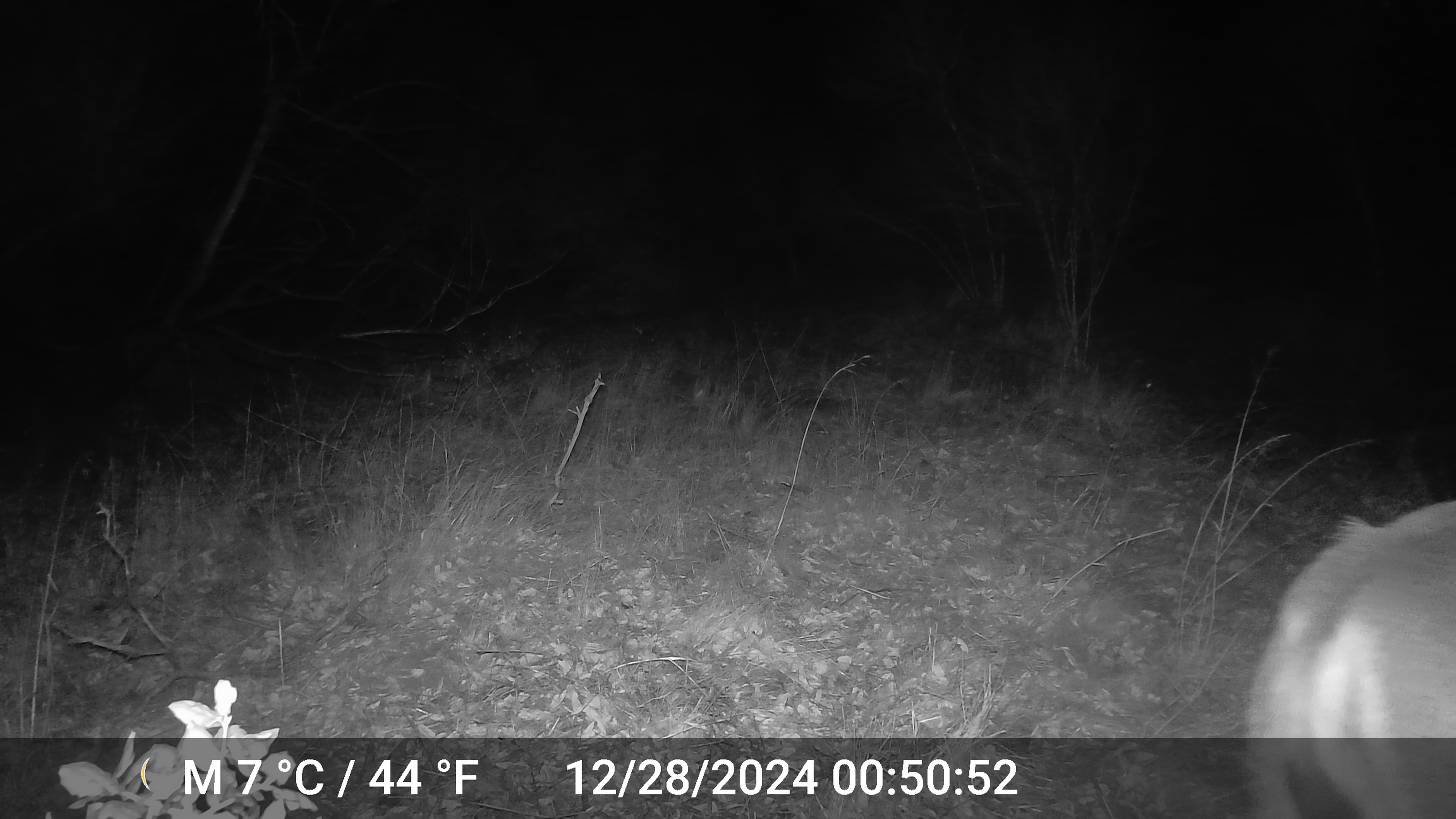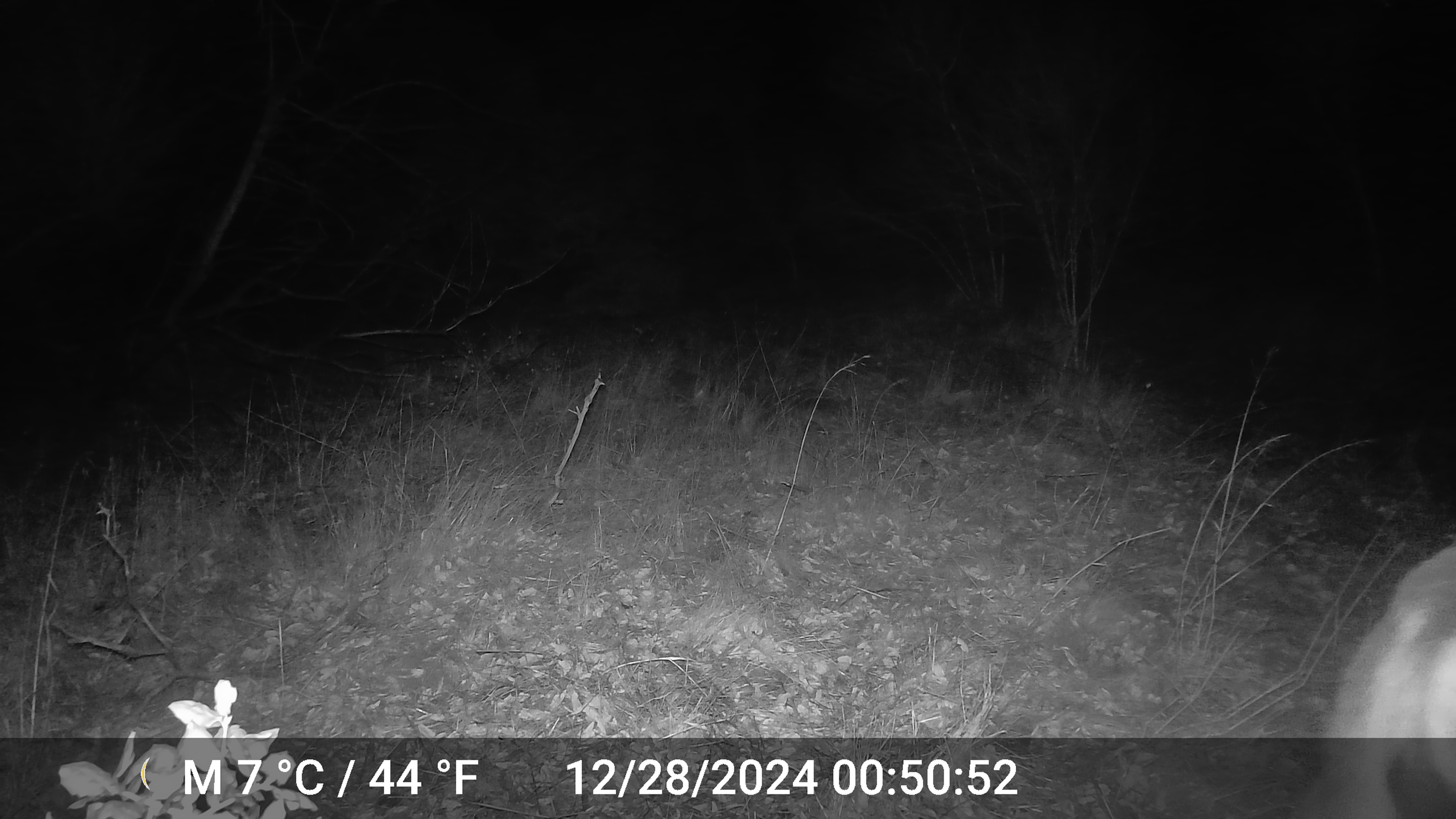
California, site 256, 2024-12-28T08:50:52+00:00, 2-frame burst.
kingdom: Animalia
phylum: Chordata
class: Mammalia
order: Artiodactyla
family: Cervidae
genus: Odocoileus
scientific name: Odocoileus hemionus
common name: mule deer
Mule deer (Odocoileus hemionus).